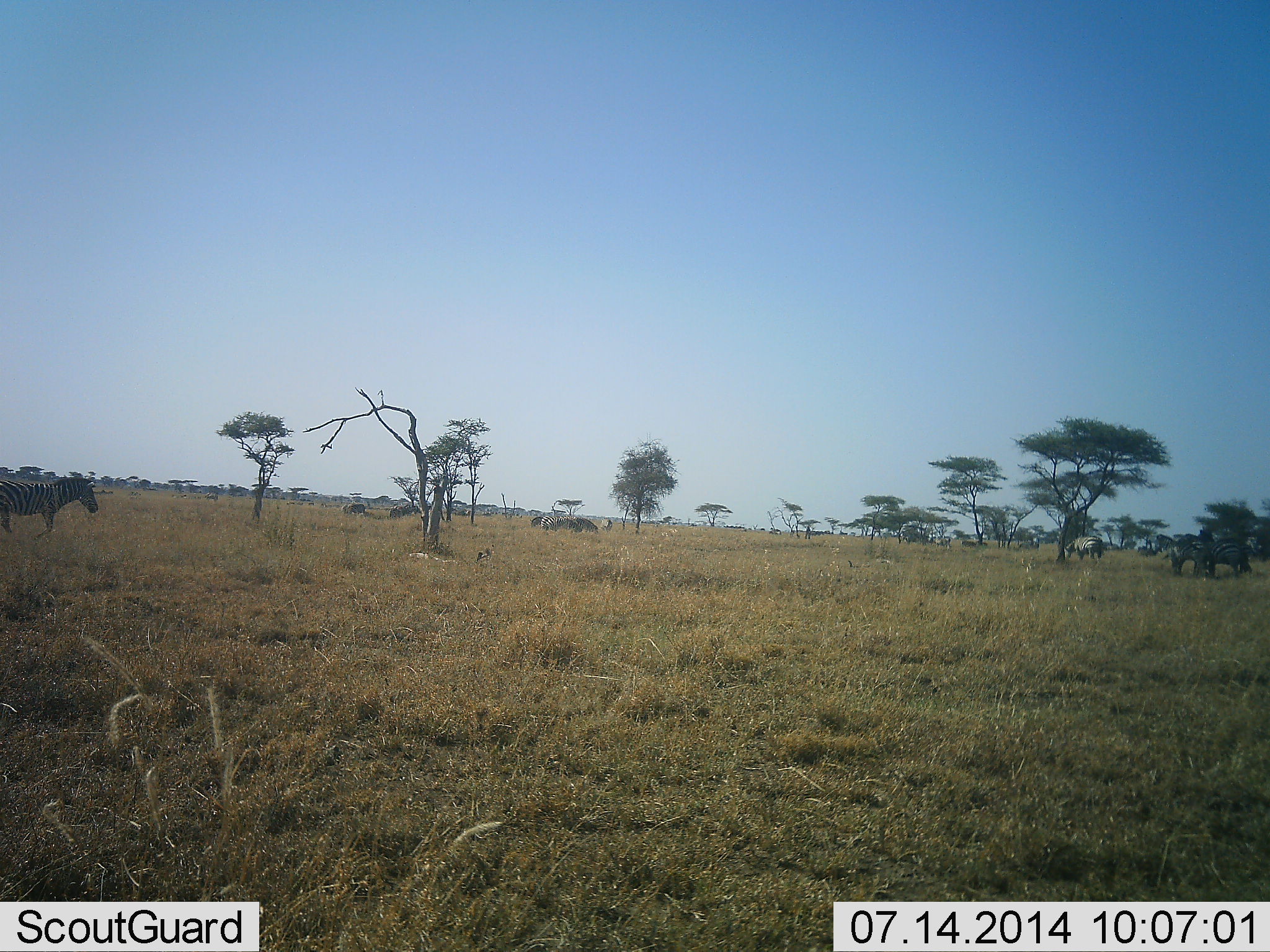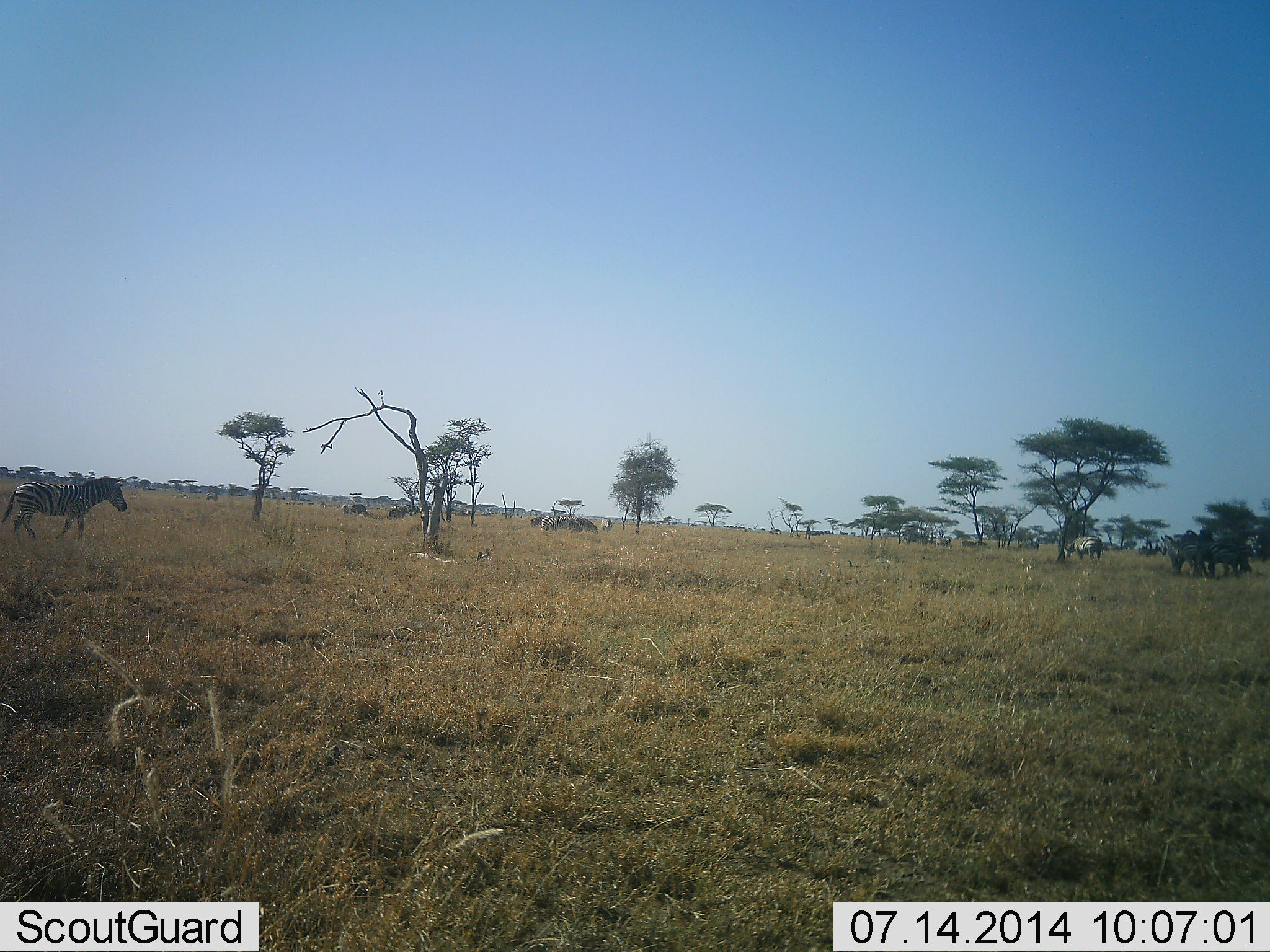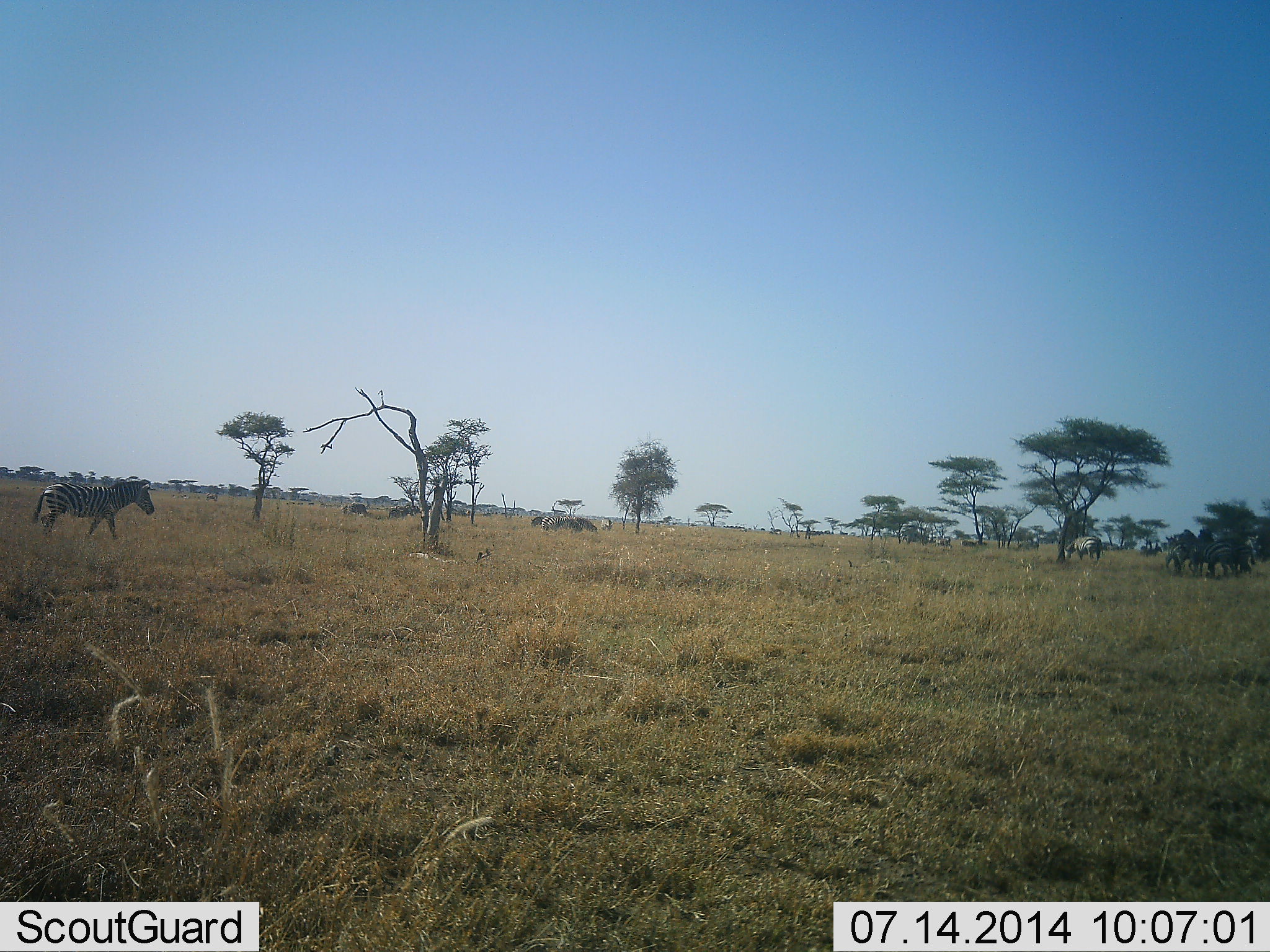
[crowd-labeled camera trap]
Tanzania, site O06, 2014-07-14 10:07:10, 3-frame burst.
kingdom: Animalia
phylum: Chordata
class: Mammalia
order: Perissodactyla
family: Equidae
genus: Equus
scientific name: Equus quagga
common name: plains zebra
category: zebra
Zebra (plains zebra) (Equus quagga), count 6. Behavior (volunteer vote fractions): standing 60%, resting 10%, moving 70%, interacting 10%. Young present (vote fraction): 0%. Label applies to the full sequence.